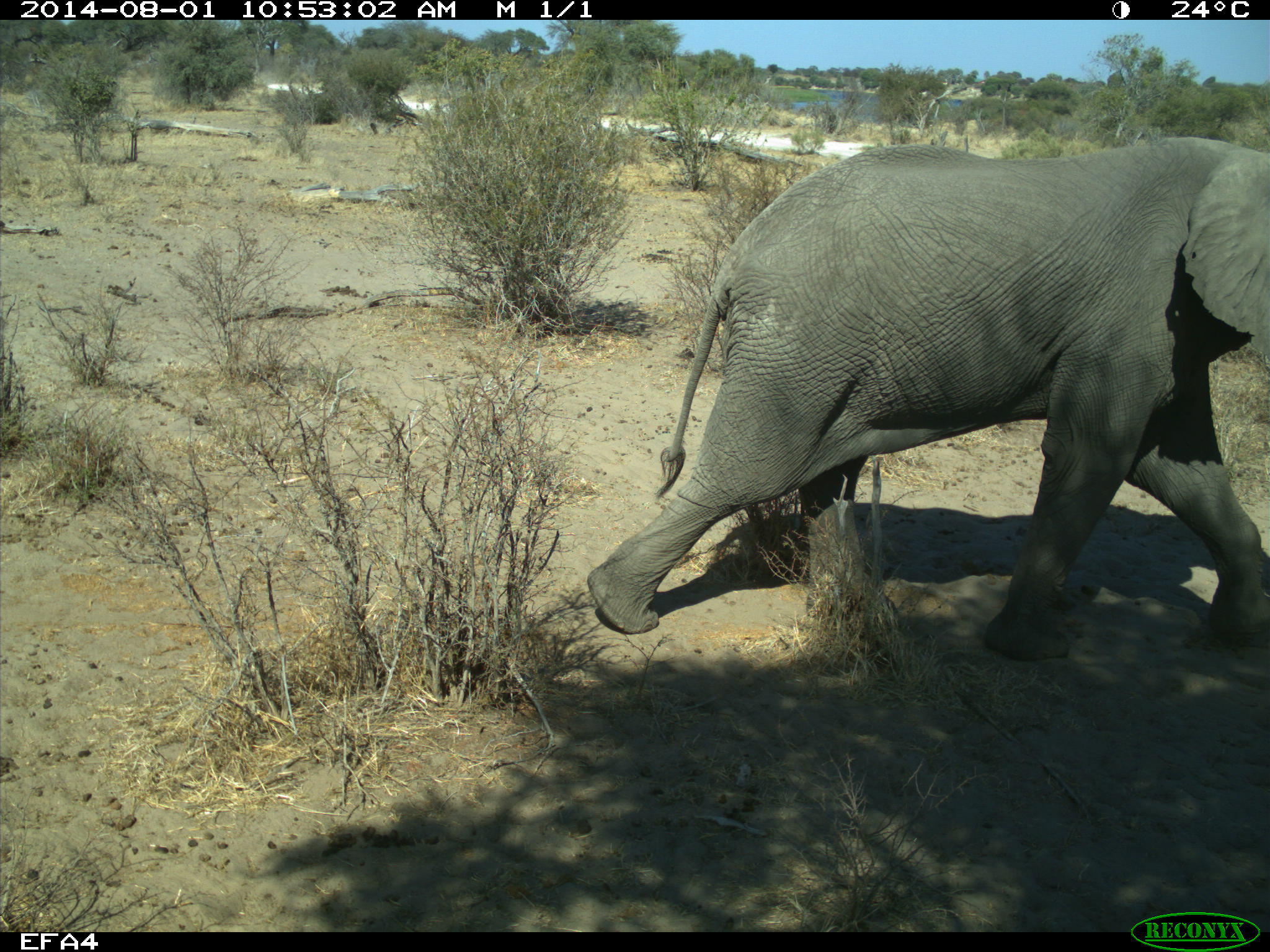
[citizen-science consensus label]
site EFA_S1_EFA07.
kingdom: Animalia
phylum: Chordata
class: Mammalia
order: Proboscidea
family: Elephantidae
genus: Loxodonta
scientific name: Loxodonta africana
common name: african bush elephant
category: elephant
Elephant (african bush elephant) (Loxodonta africana), count 1. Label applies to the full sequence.